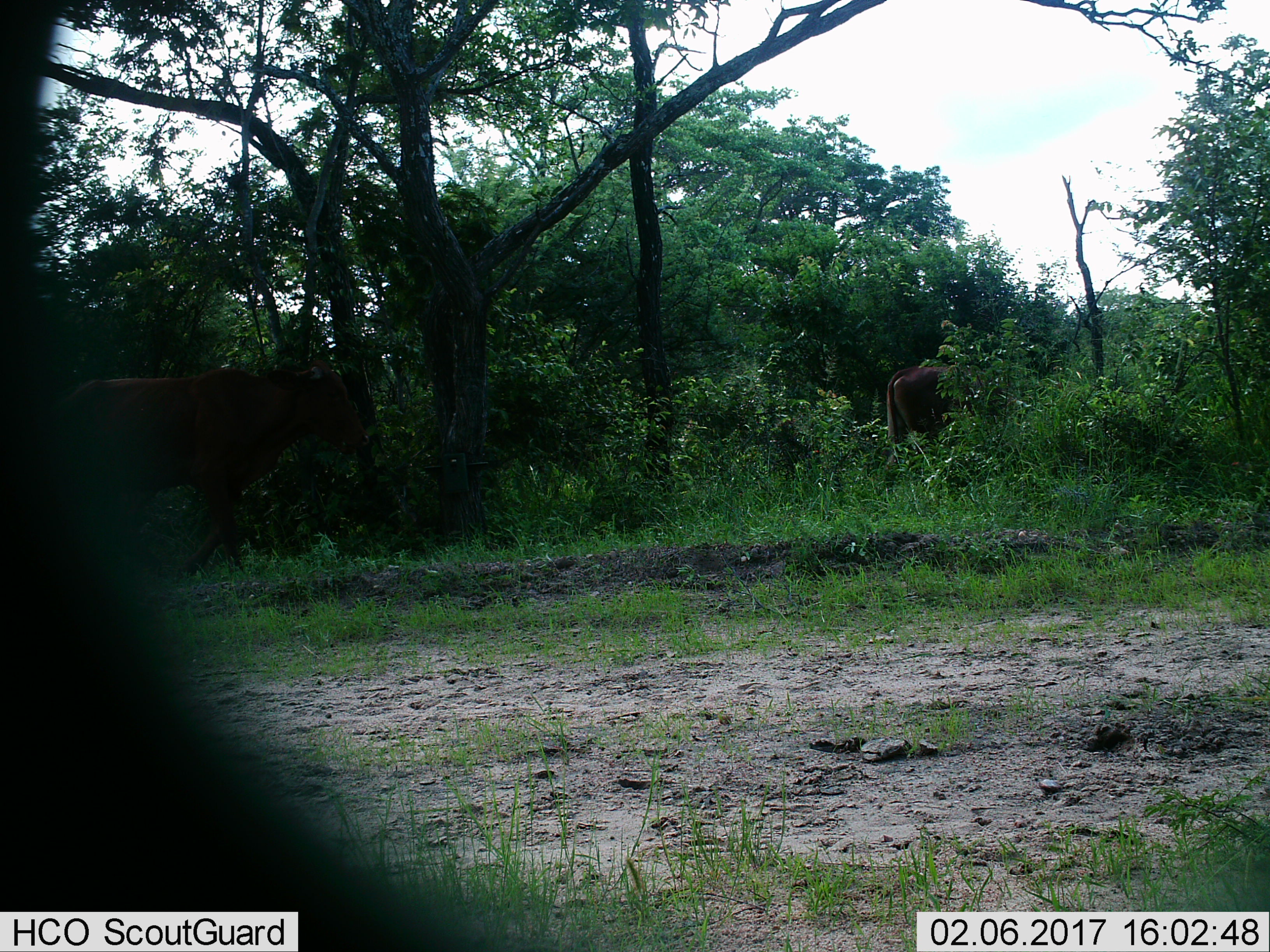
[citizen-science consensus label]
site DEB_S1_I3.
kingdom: Animalia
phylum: Chordata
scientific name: Vertebrata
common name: domestic animal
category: domesticanimal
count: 2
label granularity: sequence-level